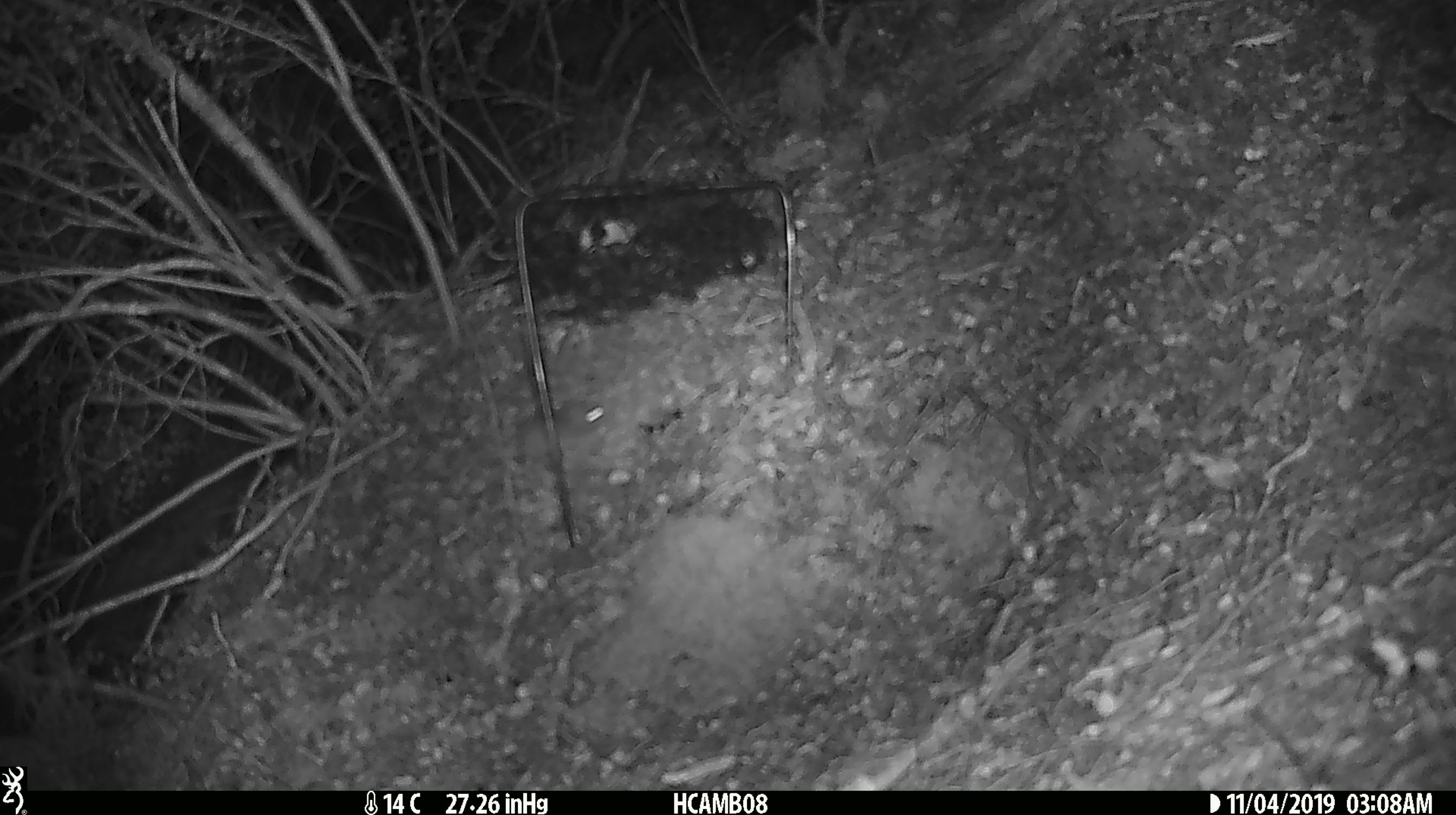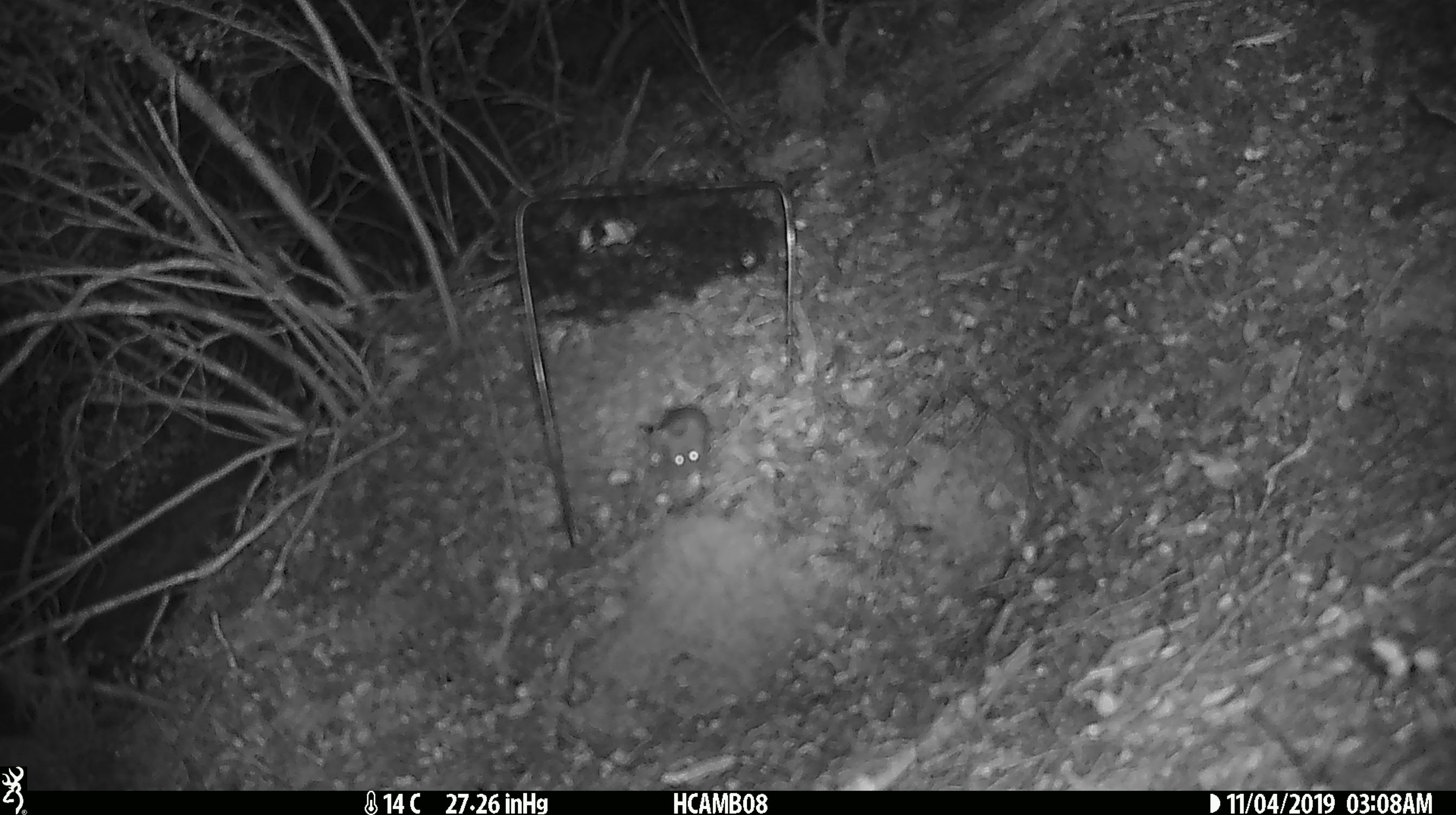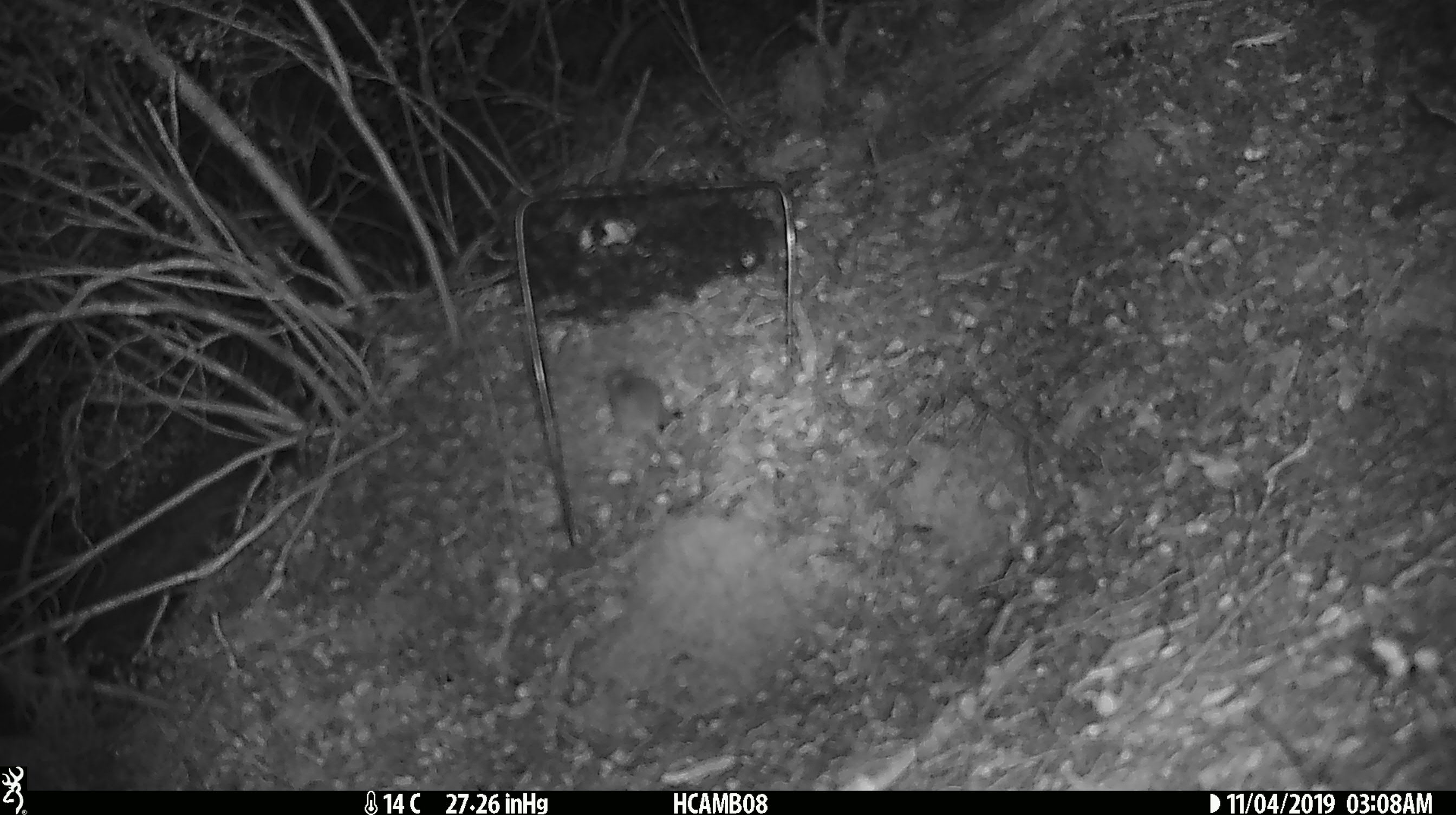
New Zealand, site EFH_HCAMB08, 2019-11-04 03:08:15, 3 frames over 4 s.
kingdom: Animalia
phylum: Chordata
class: Mammalia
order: Rodentia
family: Muridae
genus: Mus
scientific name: Mus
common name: mouse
Mouse (Mus).